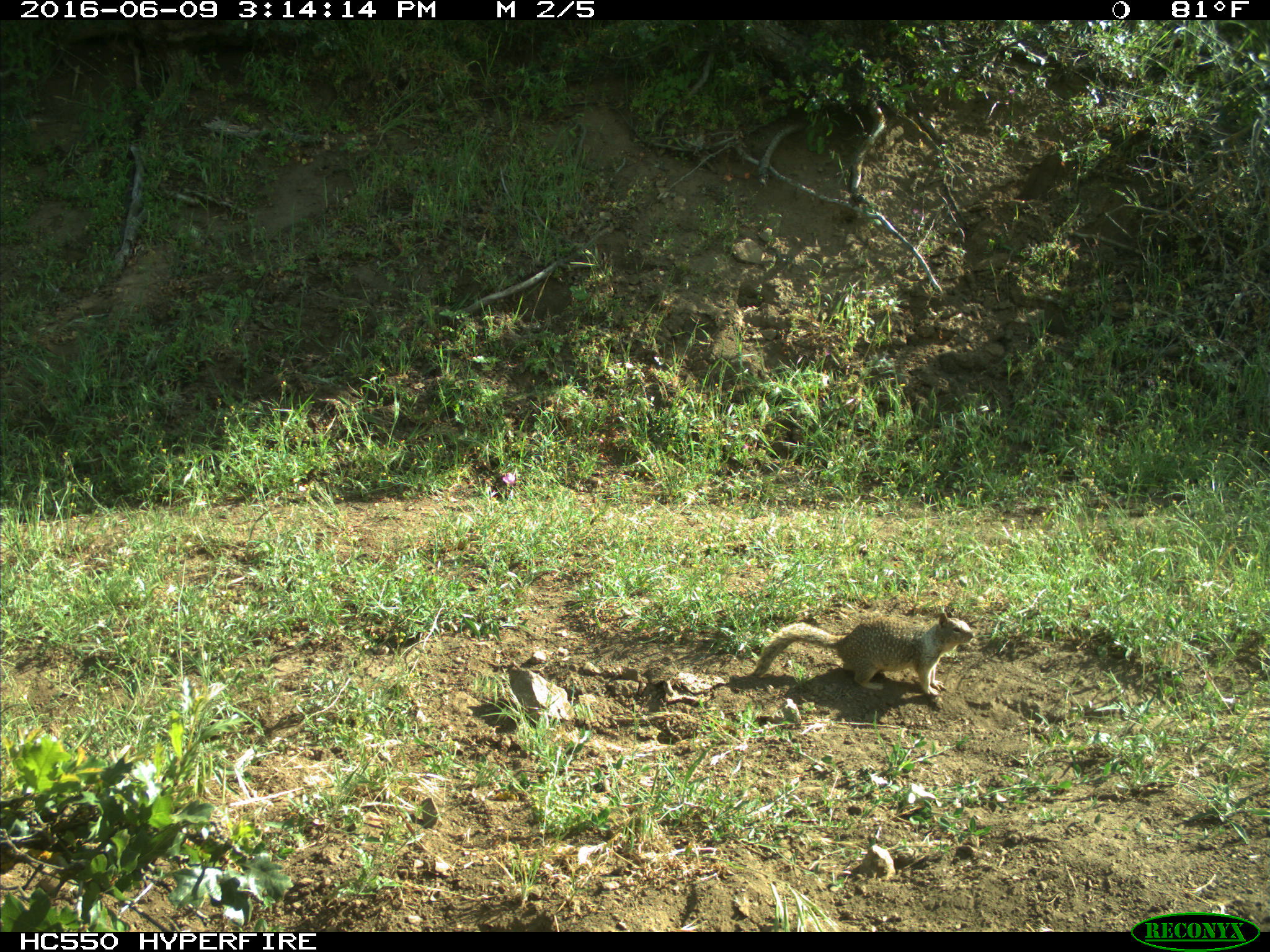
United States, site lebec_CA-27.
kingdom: Animalia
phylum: Chordata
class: Mammalia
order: Rodentia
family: Sciuridae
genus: Otospermophilus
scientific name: Otospermophilus beecheyi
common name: california ground squirrel